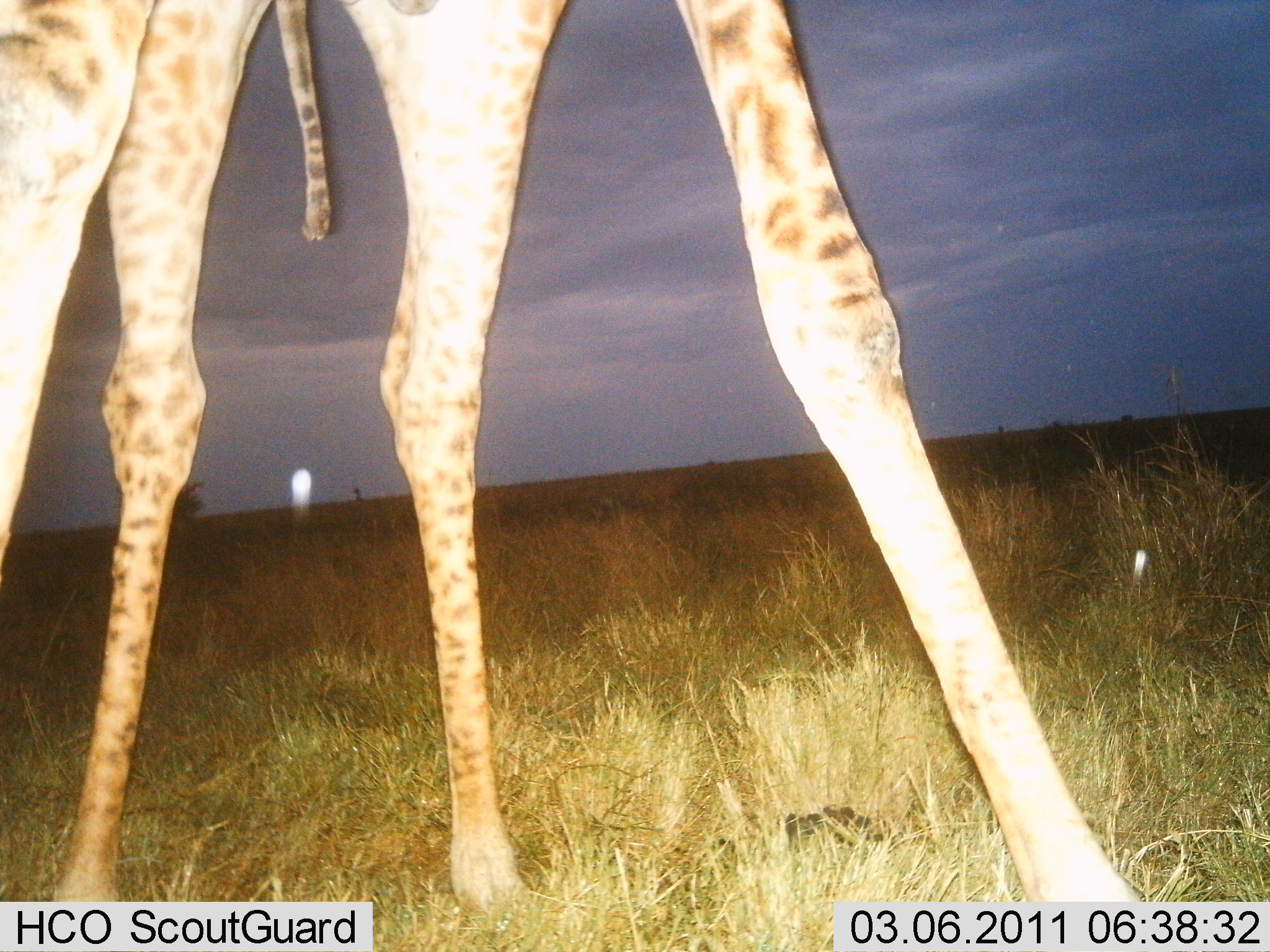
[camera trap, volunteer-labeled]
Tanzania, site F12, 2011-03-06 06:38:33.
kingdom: Animalia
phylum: Chordata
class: Mammalia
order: Artiodactyla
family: Giraffidae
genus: Giraffa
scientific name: Giraffa camelopardalis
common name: giraffe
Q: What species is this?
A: Giraffe (Giraffa camelopardalis).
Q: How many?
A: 1.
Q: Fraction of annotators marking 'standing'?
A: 100%.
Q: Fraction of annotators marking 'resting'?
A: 0%.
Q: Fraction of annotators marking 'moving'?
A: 9%.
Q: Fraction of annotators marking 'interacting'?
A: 0%.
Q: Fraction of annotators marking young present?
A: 0%.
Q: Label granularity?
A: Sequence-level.